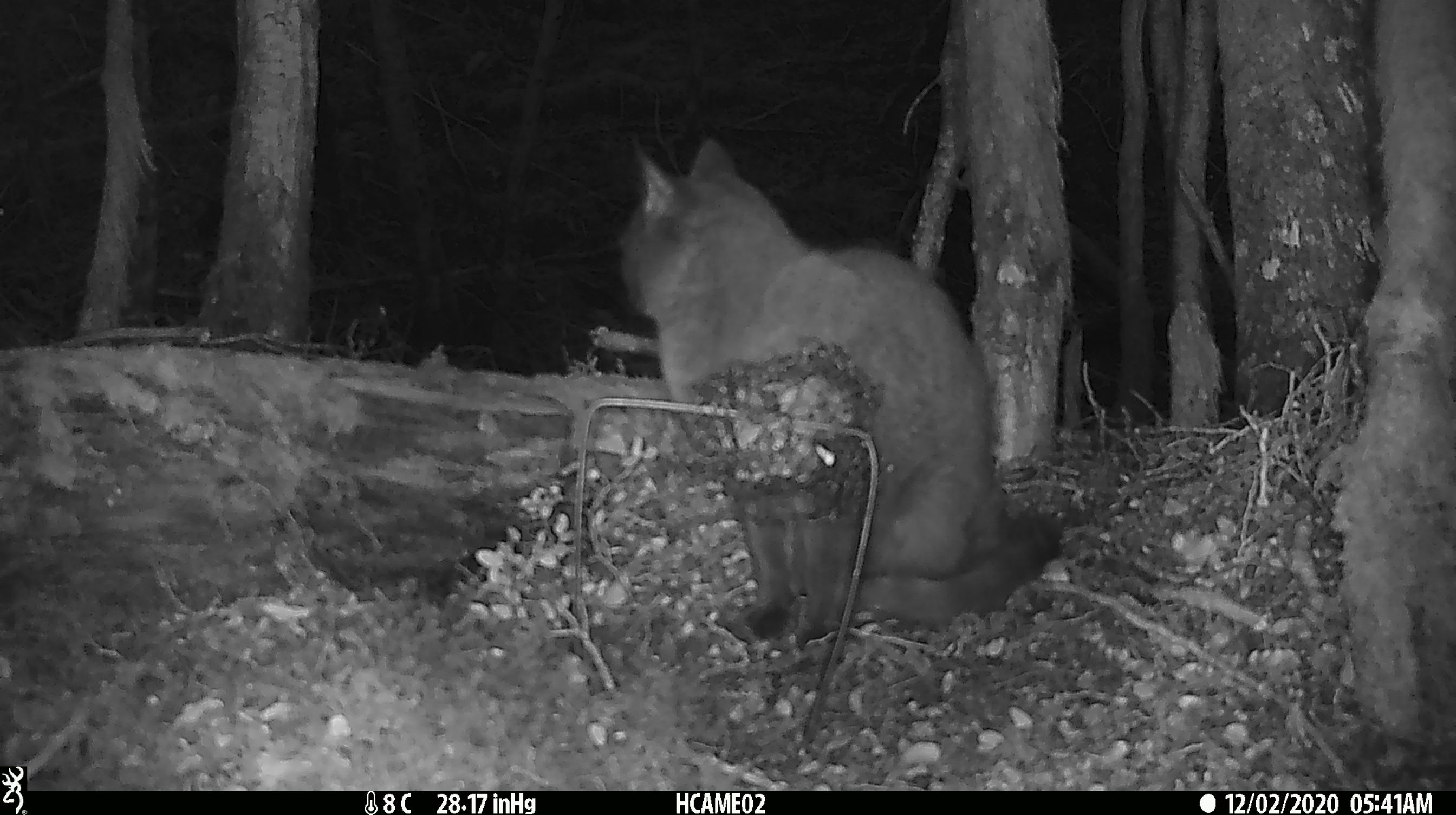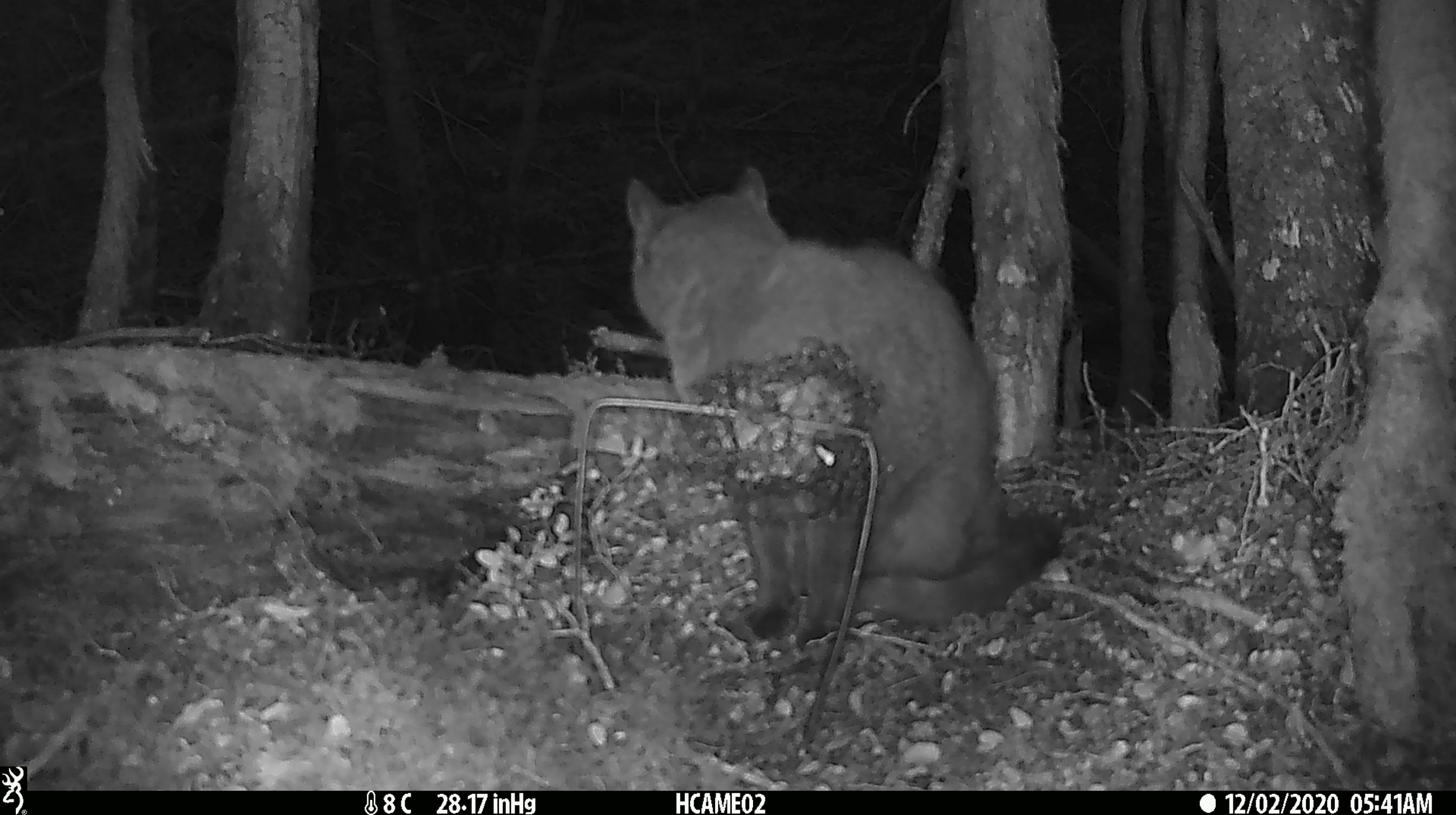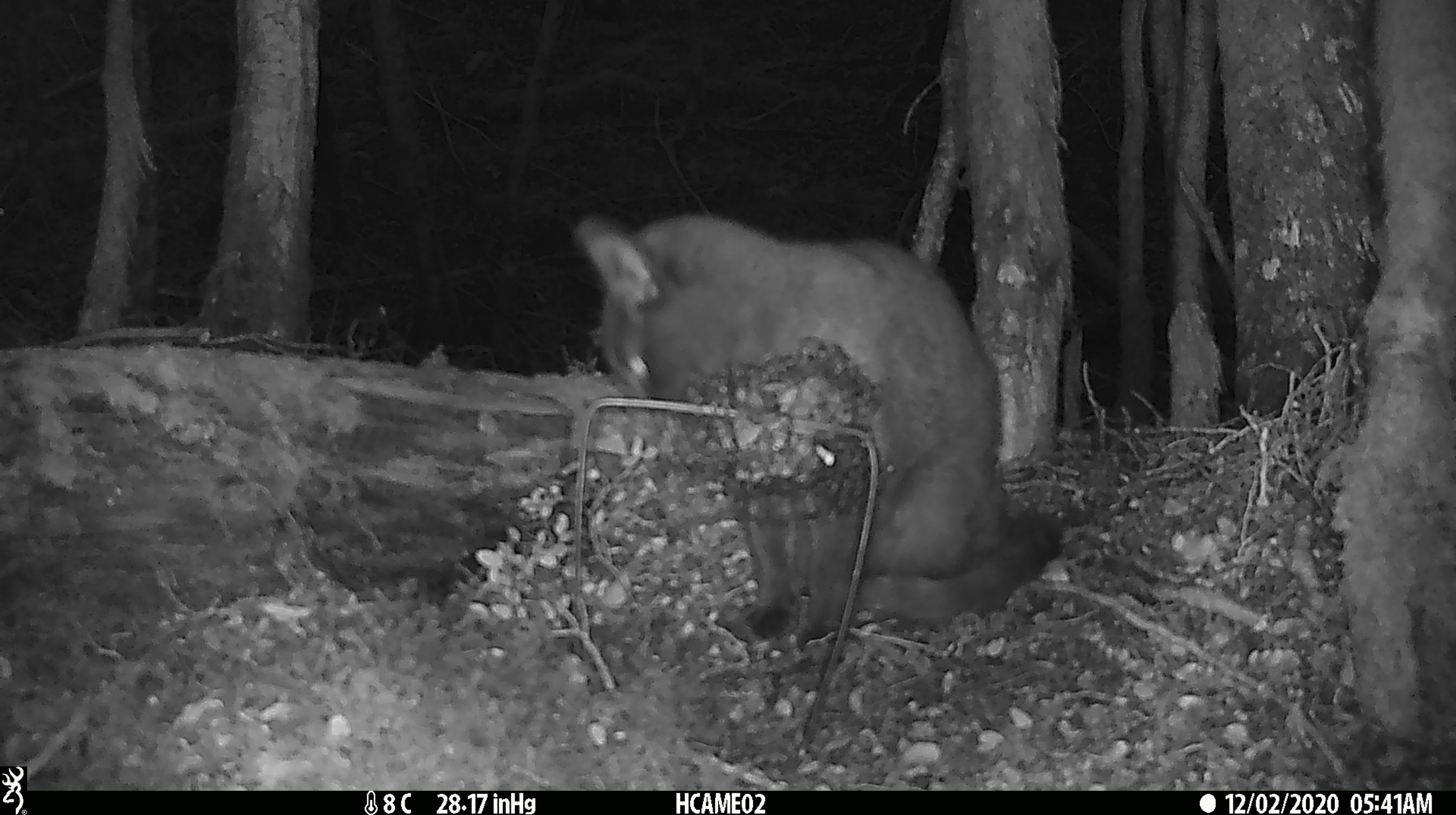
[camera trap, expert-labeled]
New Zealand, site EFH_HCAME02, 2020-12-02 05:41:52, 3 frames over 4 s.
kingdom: Animalia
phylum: Chordata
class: Mammalia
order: Carnivora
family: Felidae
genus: Felis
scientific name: Felis catus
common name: domestic cat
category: cat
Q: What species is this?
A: Cat (domestic cat) (Felis catus).